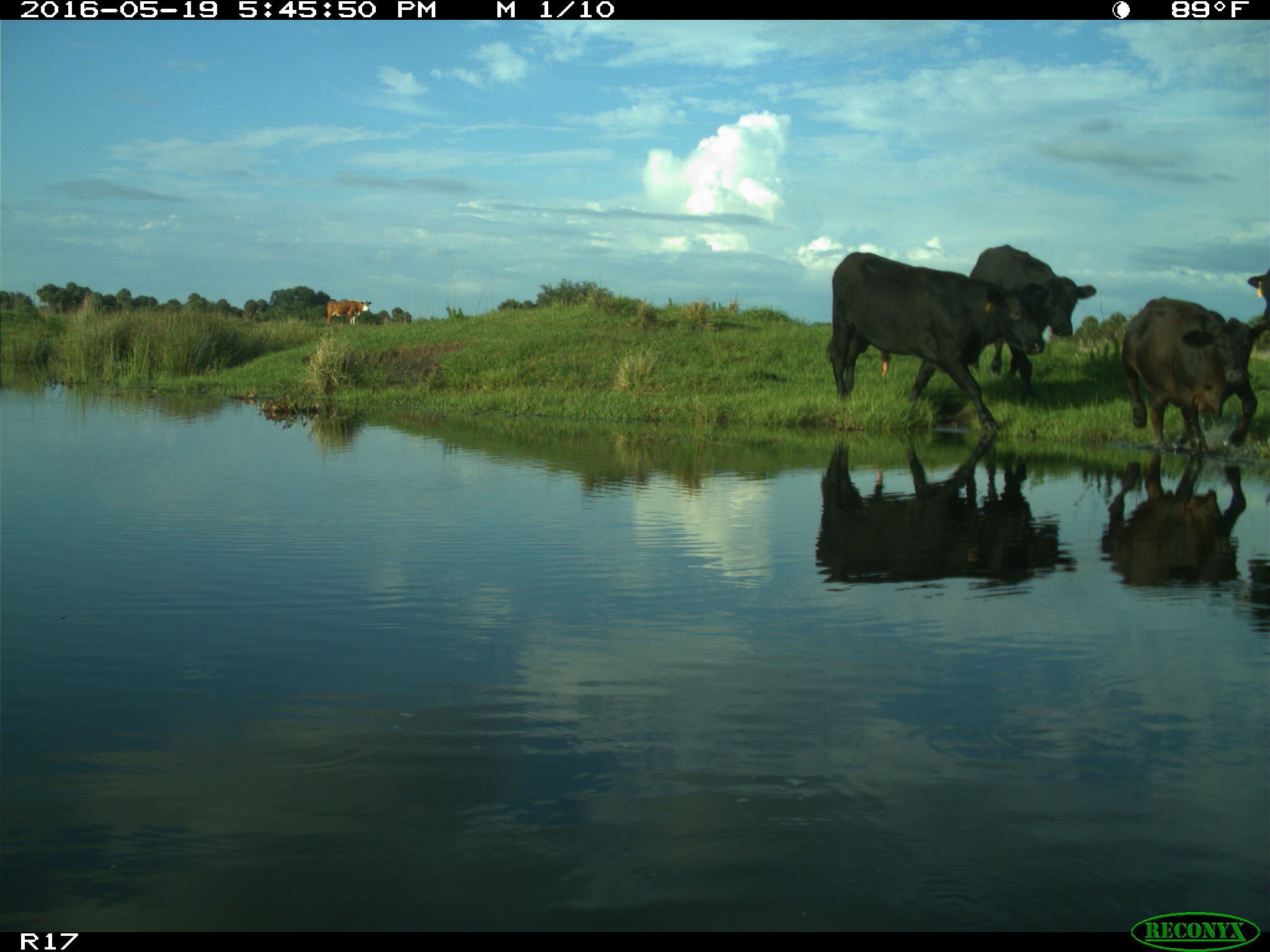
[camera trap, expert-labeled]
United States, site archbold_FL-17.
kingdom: Animalia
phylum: Chordata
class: Mammalia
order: Artiodactyla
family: Bovidae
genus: Bos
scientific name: Bos taurus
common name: domestic cow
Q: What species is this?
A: Bos taurus (domestic cow).